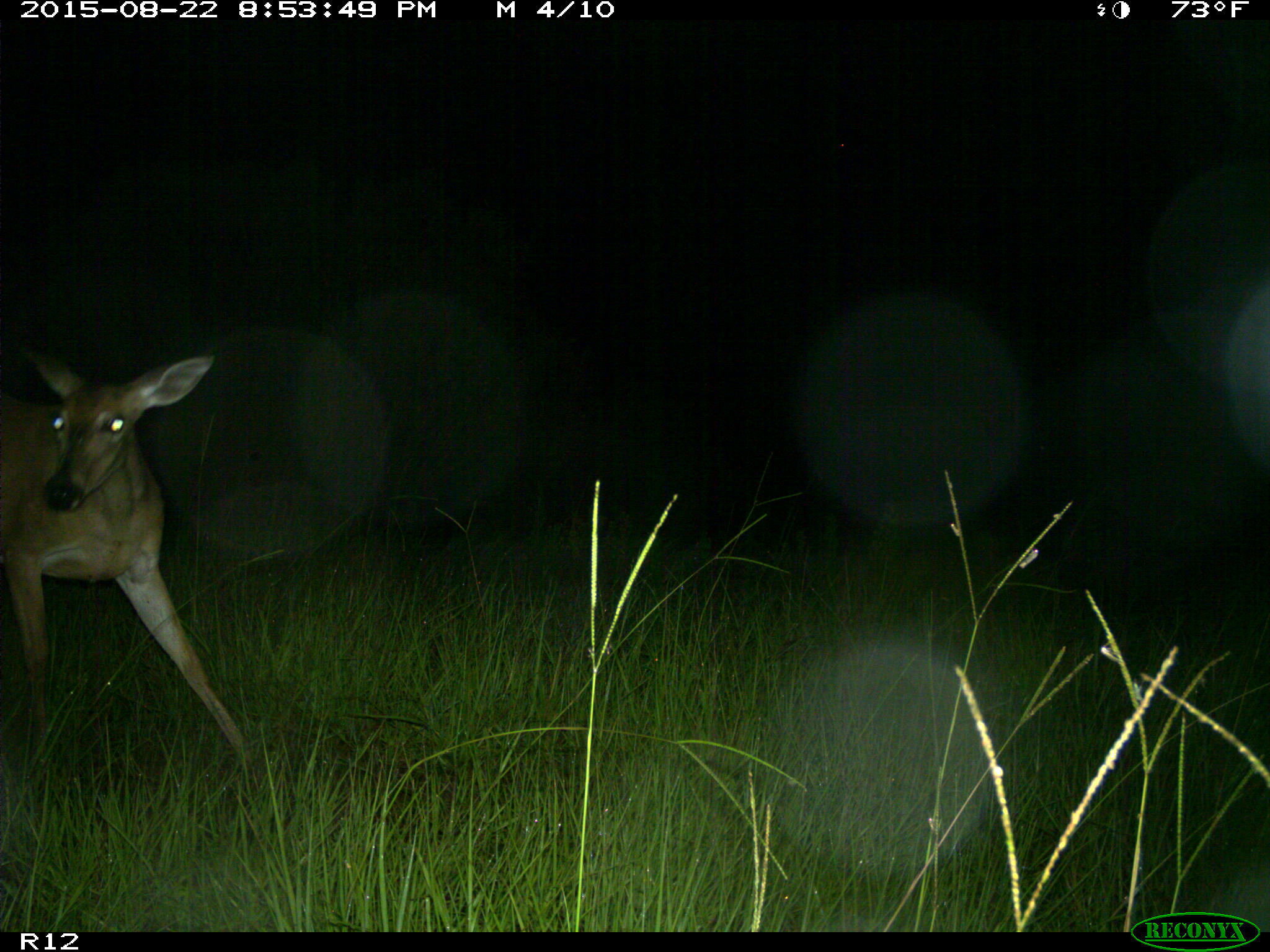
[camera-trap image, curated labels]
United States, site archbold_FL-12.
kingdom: Animalia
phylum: Chordata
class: Mammalia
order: Artiodactyla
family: Cervidae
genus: Odocoileus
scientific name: Odocoileus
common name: deer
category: unidentified deer